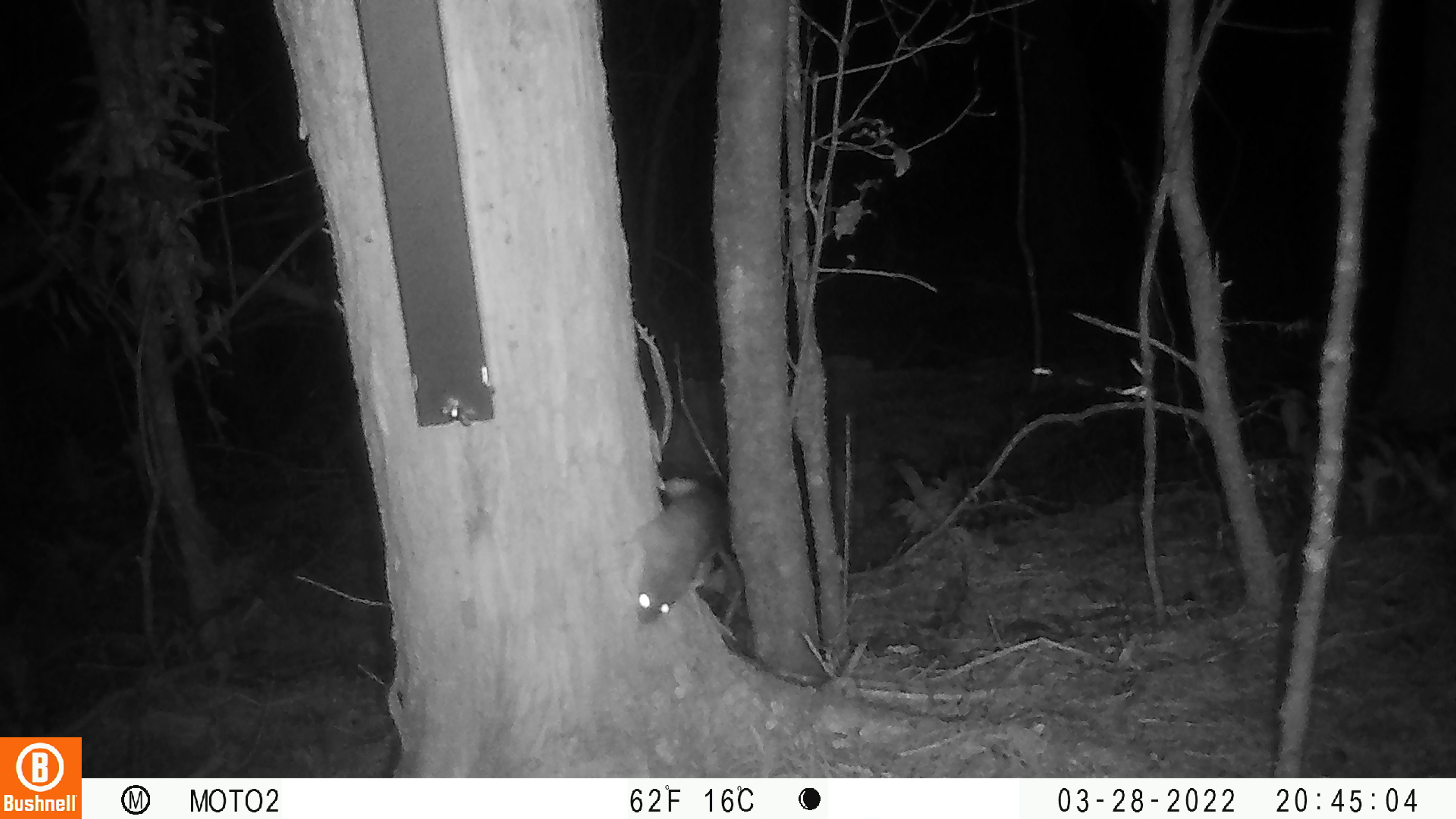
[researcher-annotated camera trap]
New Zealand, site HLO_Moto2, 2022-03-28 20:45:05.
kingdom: Animalia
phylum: Chordata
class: Mammalia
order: Rodentia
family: Muridae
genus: Rattus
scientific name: Rattus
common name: rat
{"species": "rat (Rattus)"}